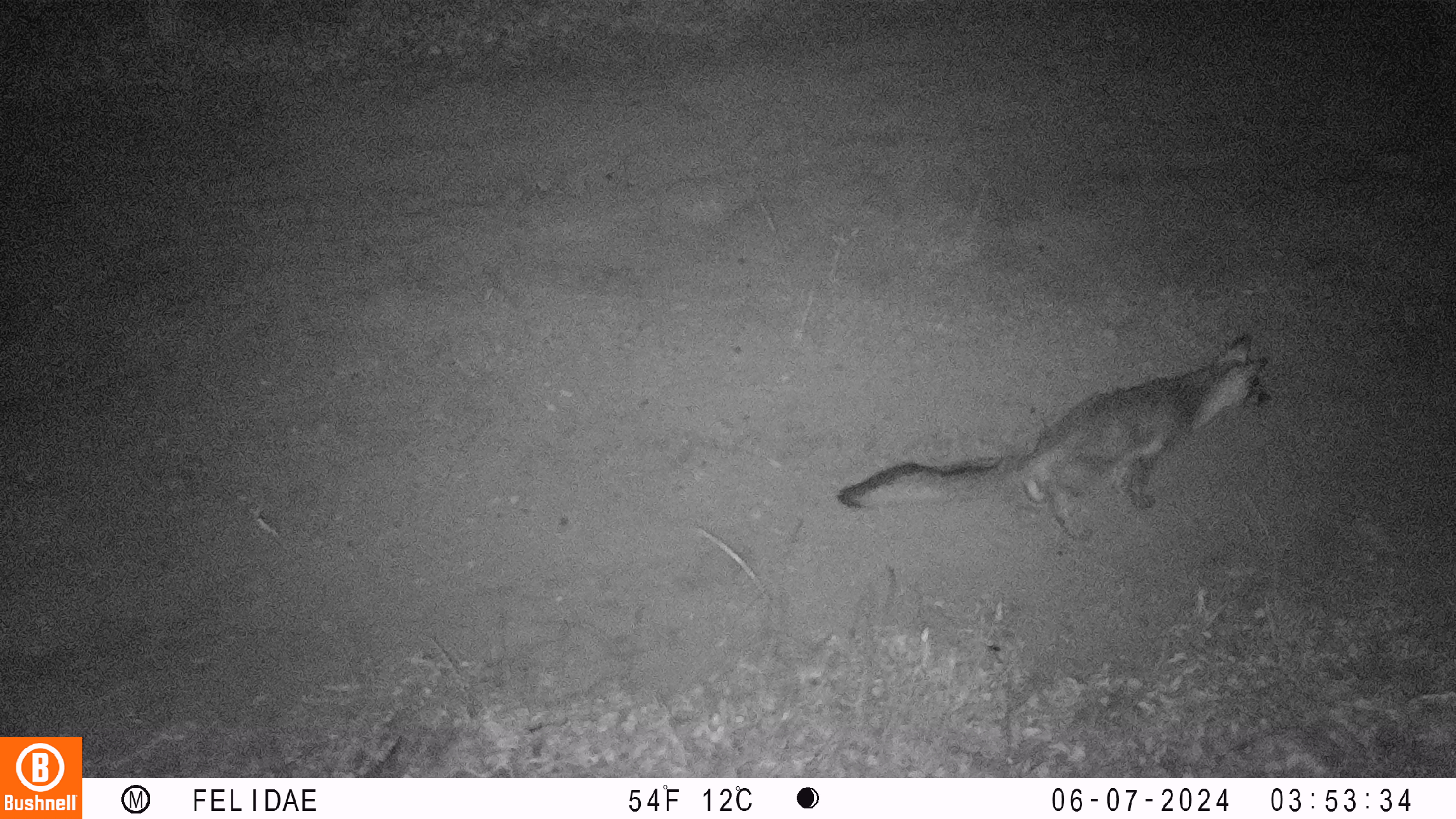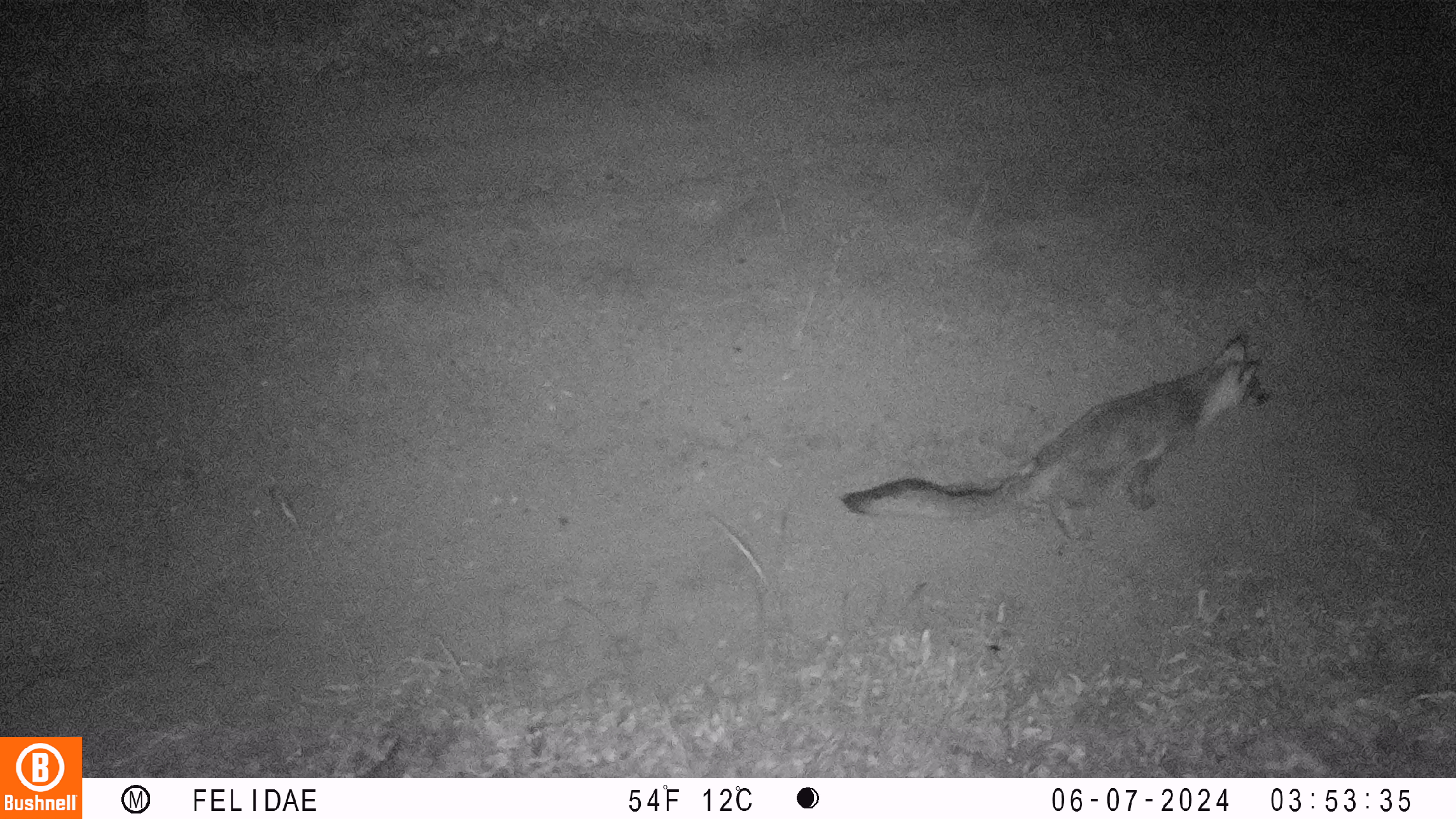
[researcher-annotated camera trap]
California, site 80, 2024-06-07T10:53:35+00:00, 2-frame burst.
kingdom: Animalia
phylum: Chordata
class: Mammalia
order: Carnivora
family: Canidae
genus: Urocyon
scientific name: Urocyon cinereoargenteus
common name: gray fox